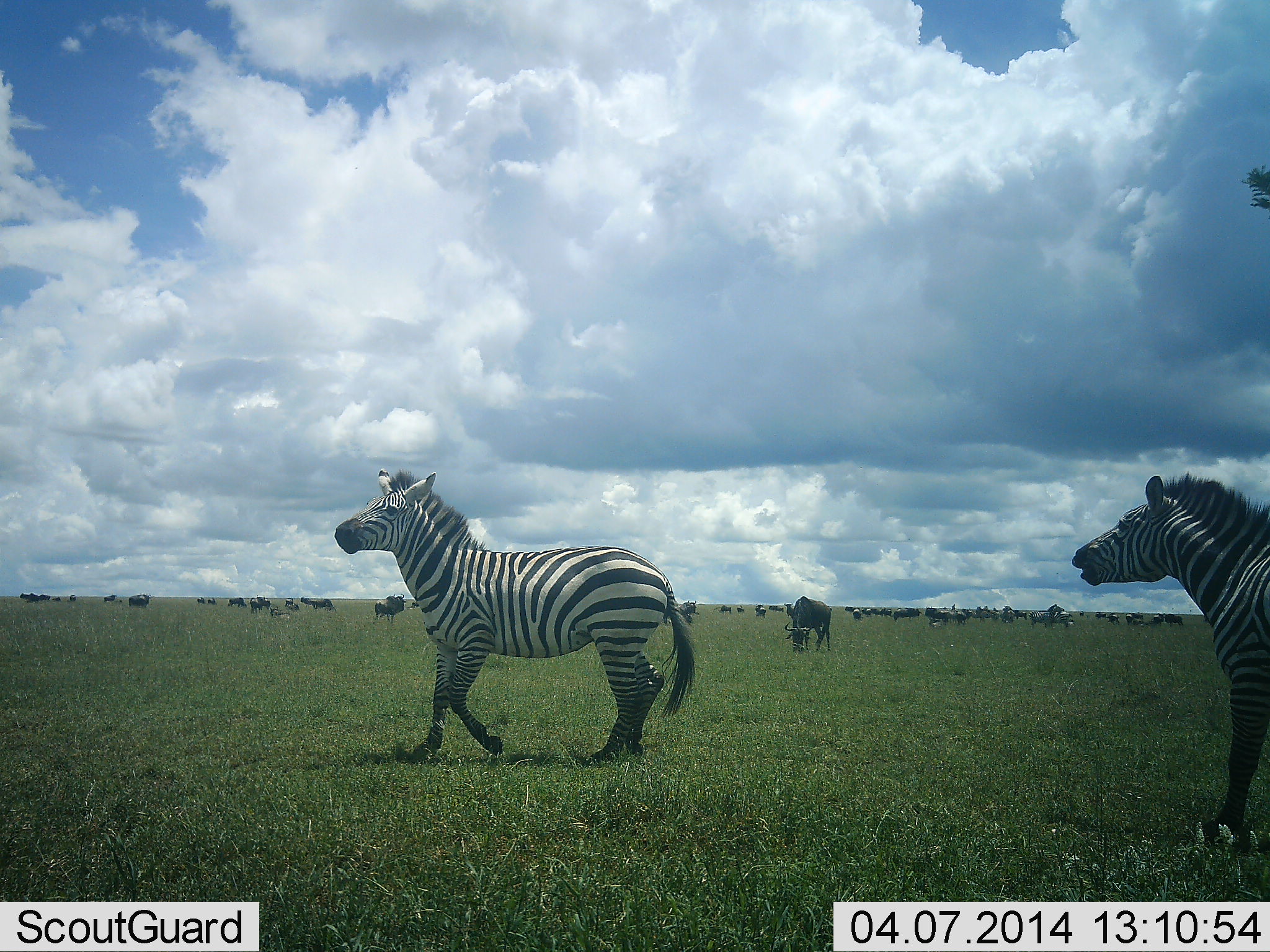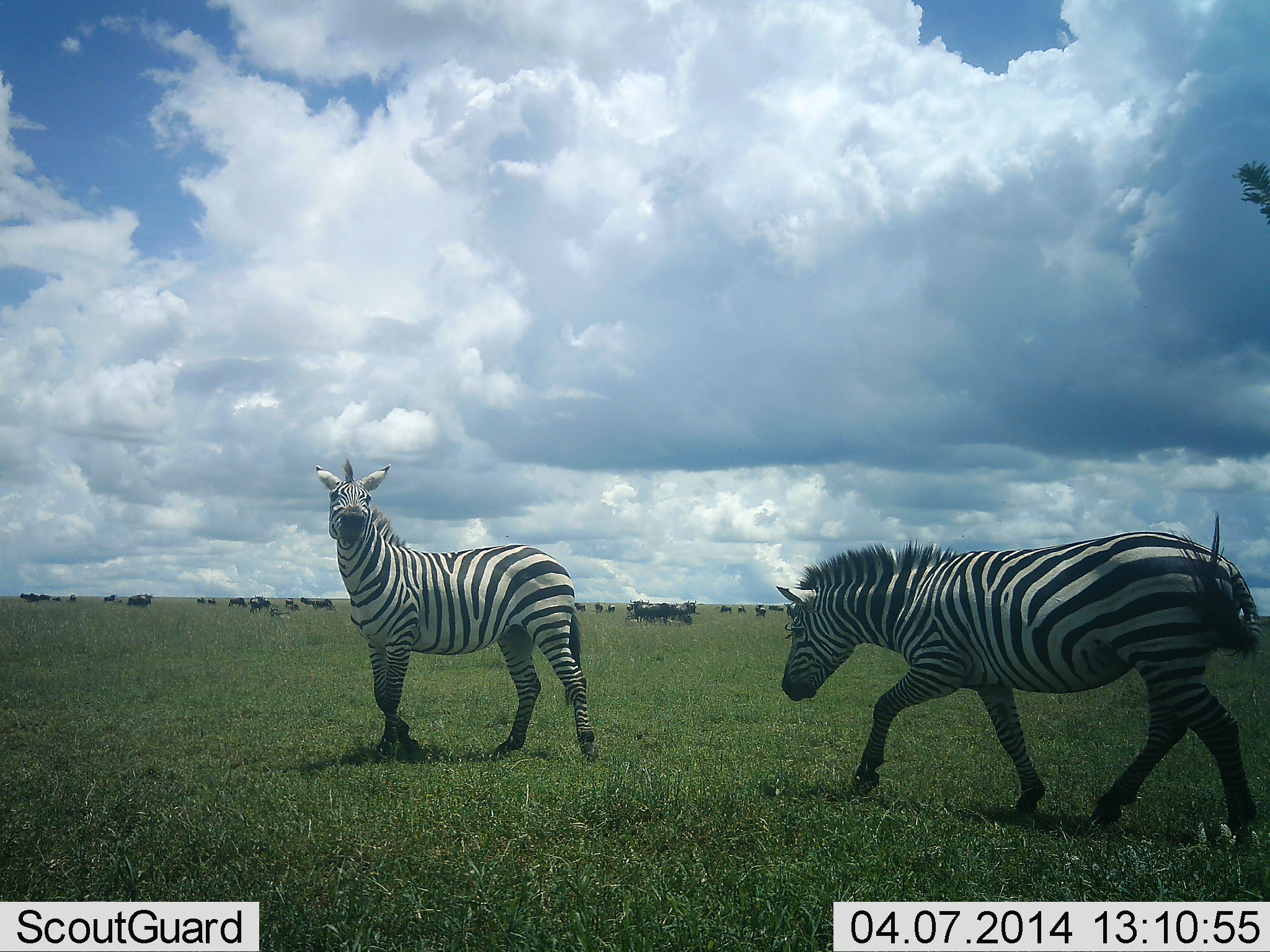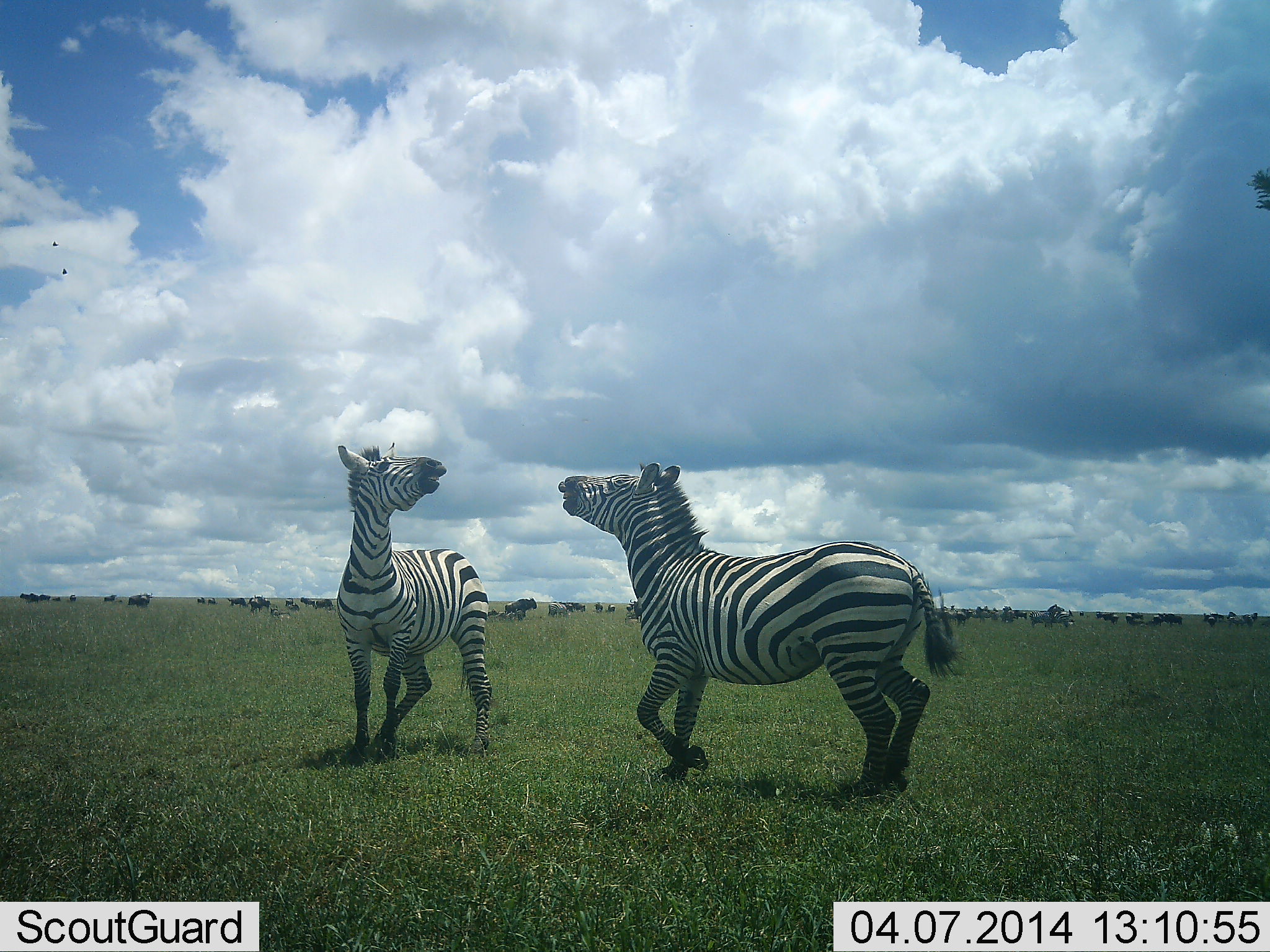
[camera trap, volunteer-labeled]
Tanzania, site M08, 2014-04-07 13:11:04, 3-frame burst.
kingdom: Animalia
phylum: Chordata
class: Mammalia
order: Artiodactyla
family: Bovidae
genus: Connochaetes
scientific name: Connochaetes taurinus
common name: blue wildebeest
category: wildebeest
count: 11-50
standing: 80%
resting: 10%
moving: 20%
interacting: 0%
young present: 0%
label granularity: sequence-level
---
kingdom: Animalia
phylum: Chordata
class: Mammalia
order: Perissodactyla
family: Equidae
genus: Equus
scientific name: Equus quagga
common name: plains zebra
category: zebra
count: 2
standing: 15%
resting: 0%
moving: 50%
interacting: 65%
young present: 0%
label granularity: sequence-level